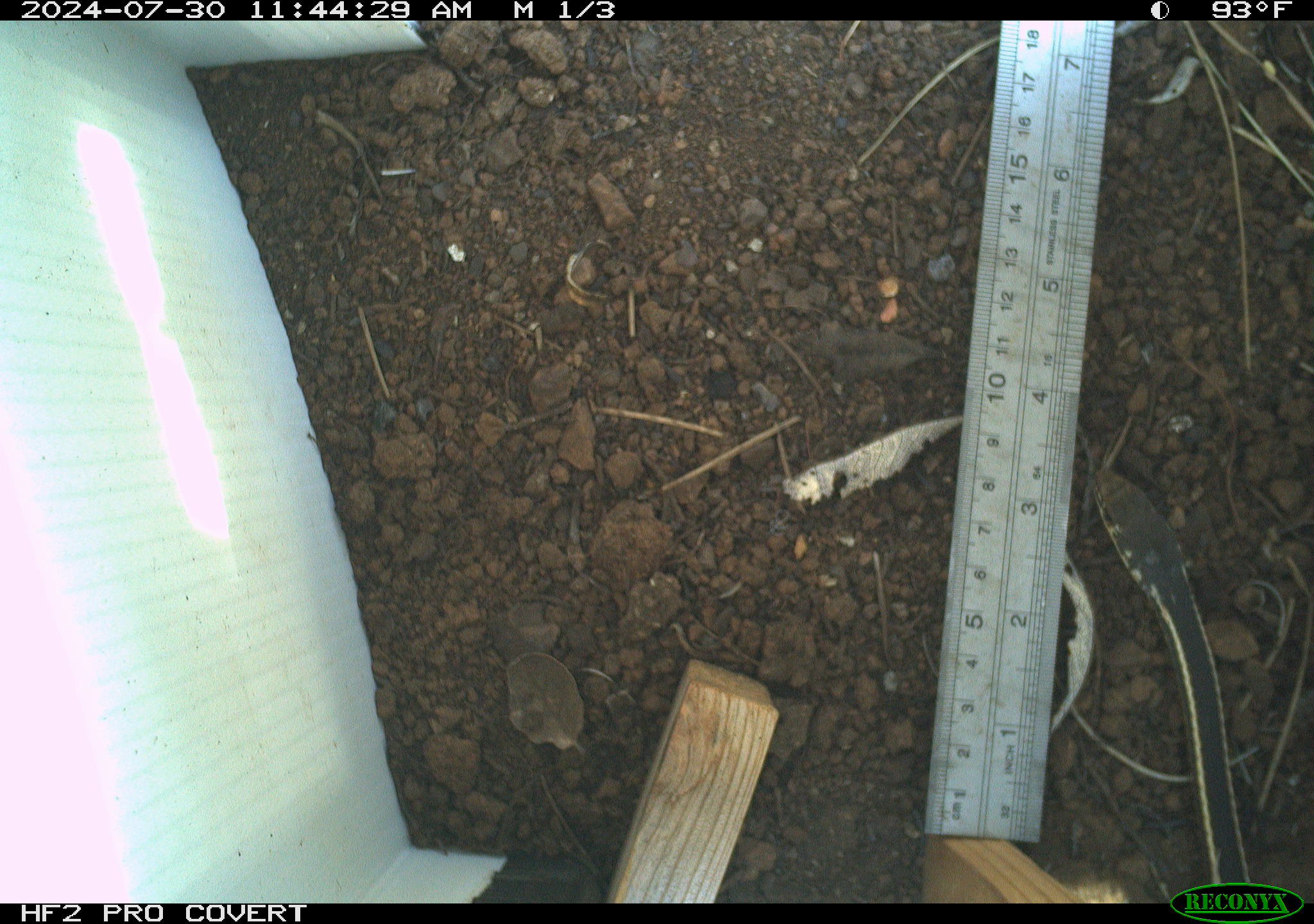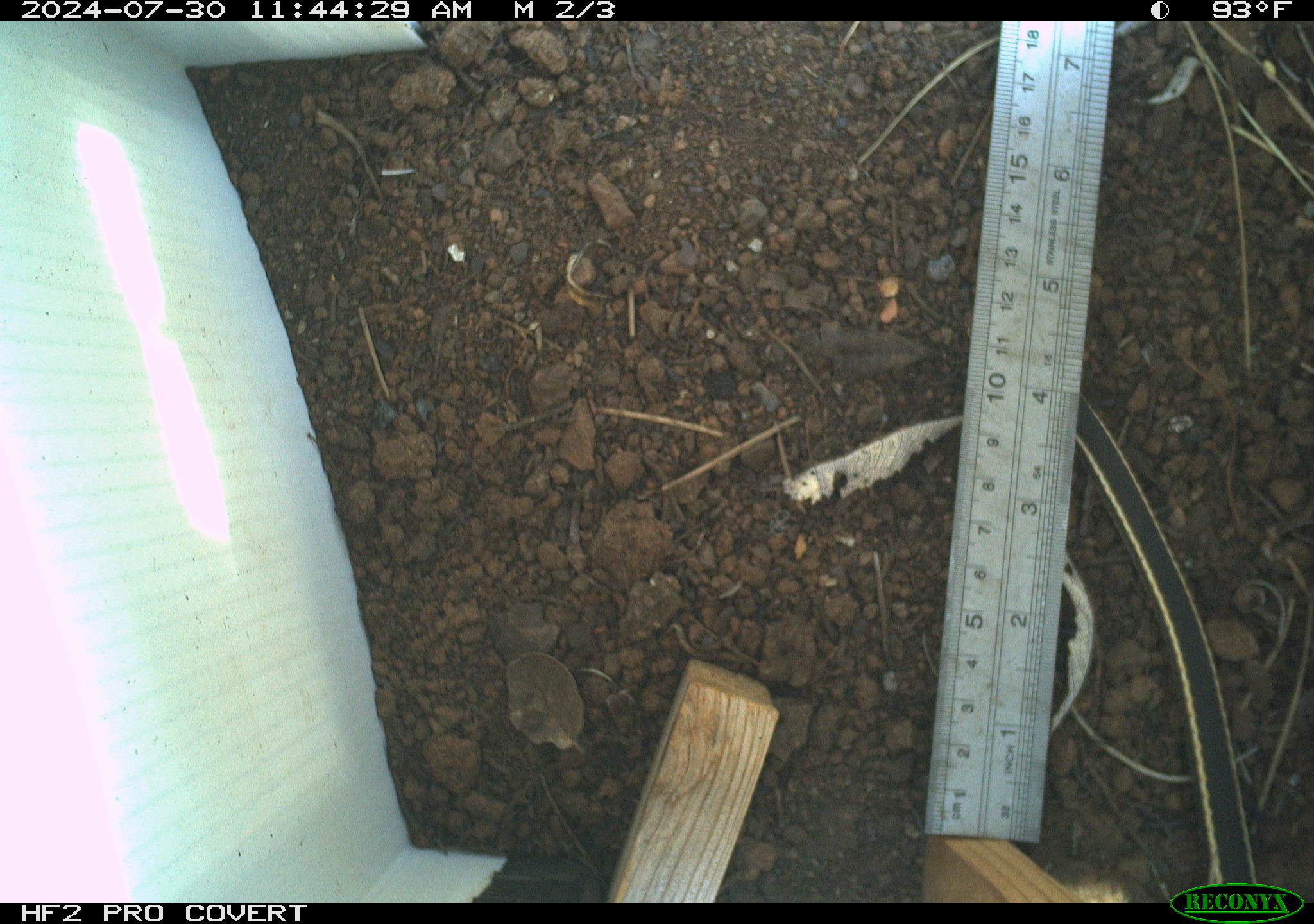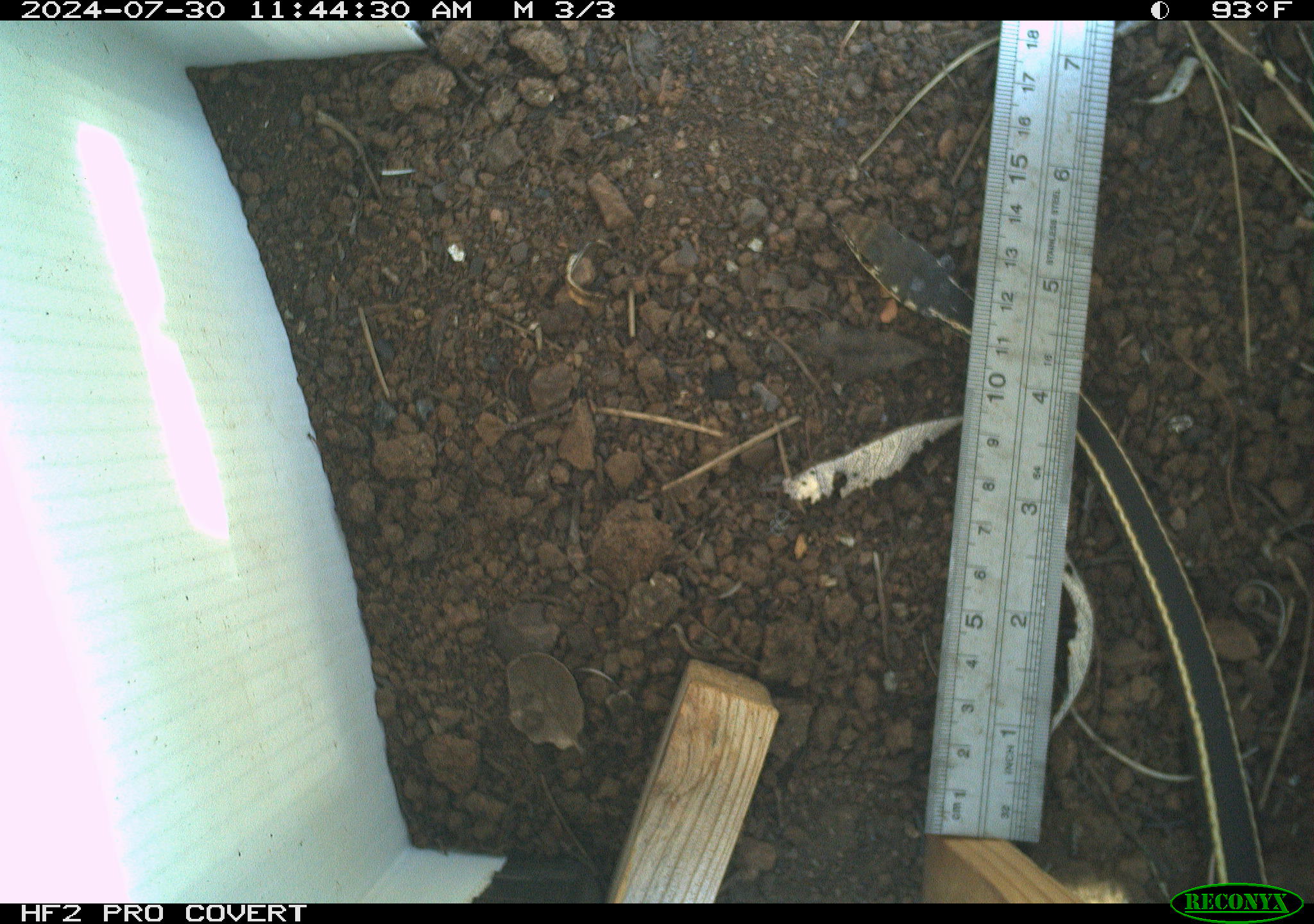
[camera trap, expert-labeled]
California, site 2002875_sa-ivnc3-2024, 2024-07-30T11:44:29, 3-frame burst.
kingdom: Animalia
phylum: Chordata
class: Reptilia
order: Squamata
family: Colubridae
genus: Masticophis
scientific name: Masticophis lateralis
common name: striped racer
Striped racer (Masticophis lateralis).